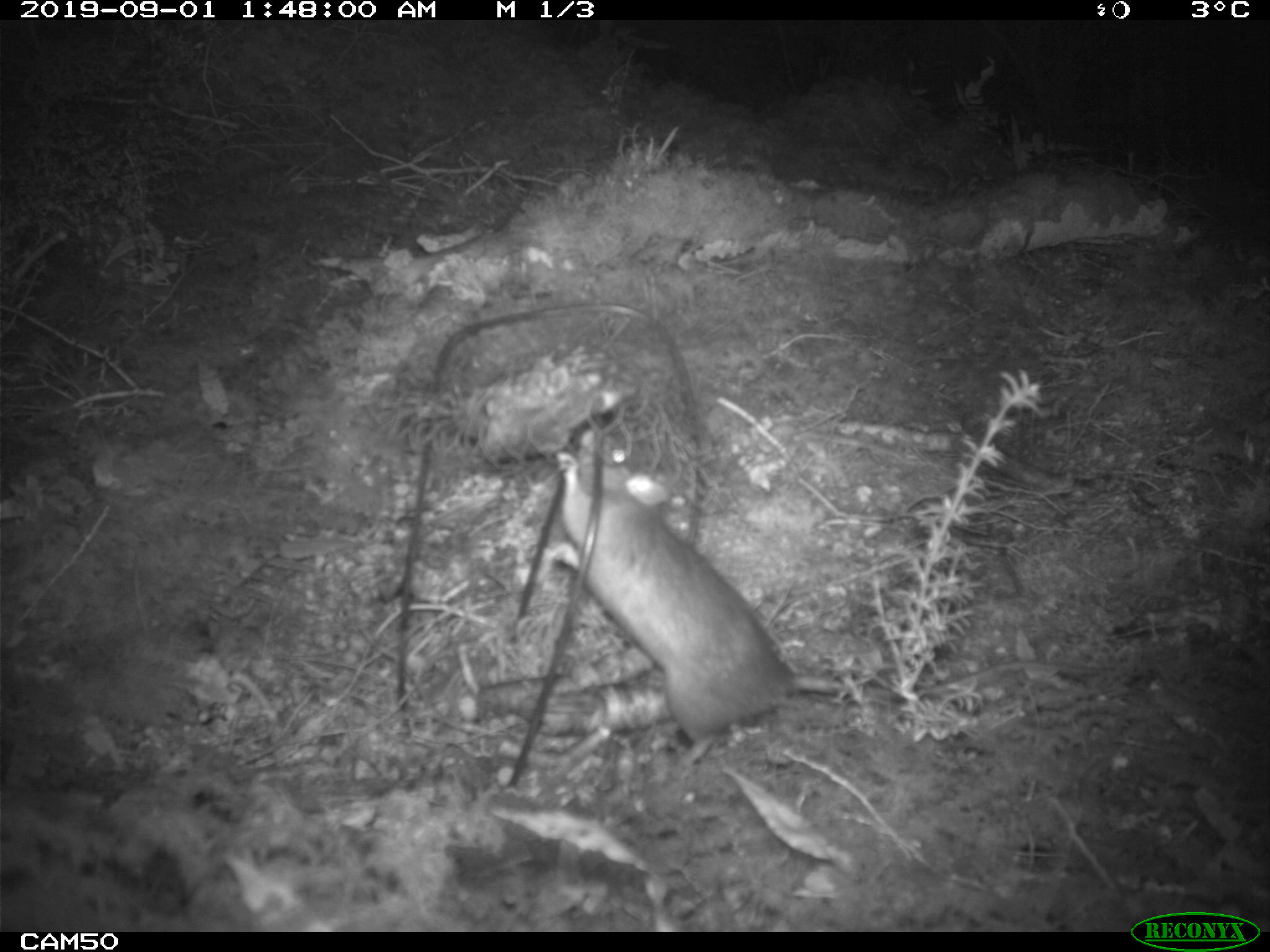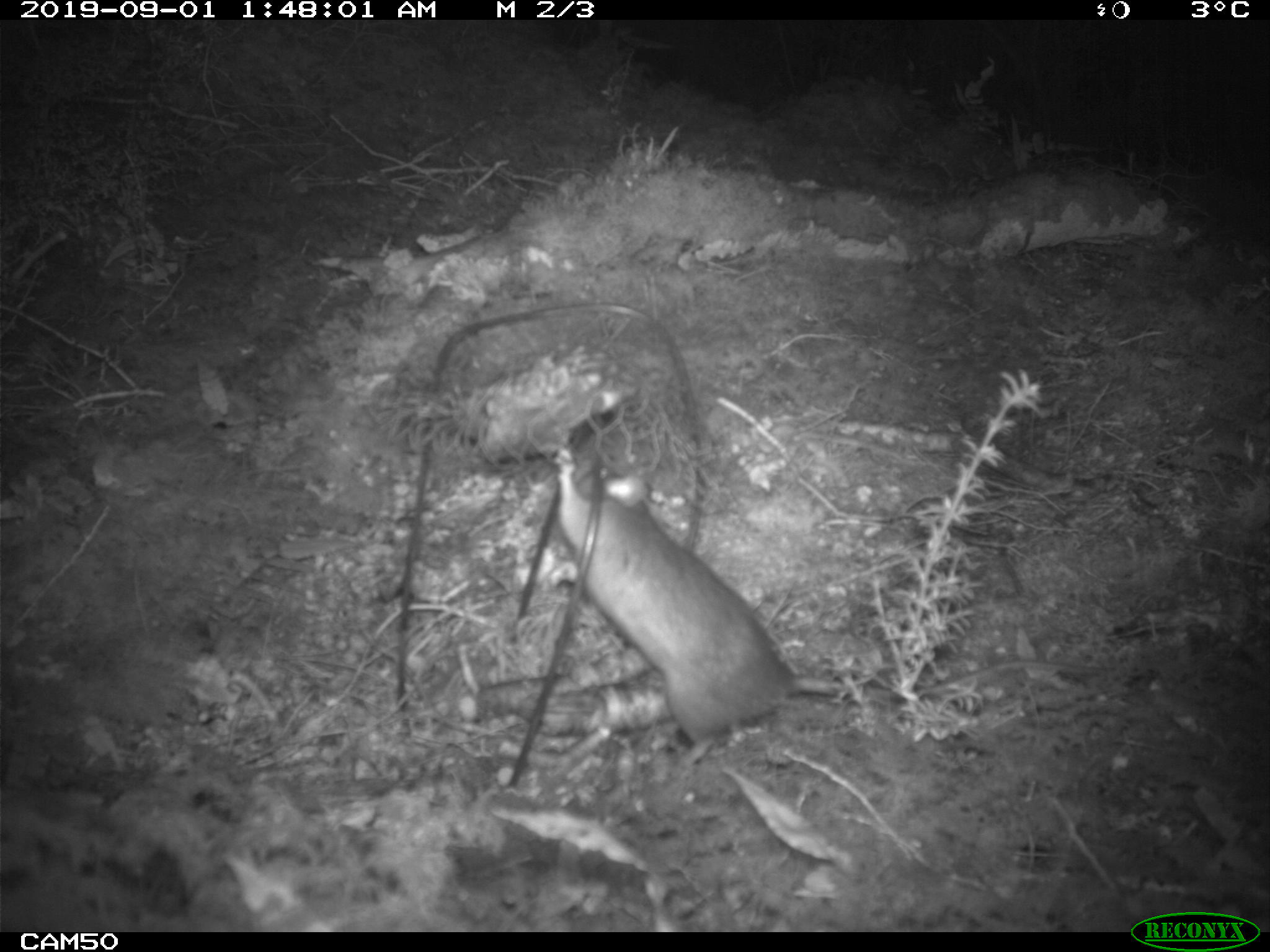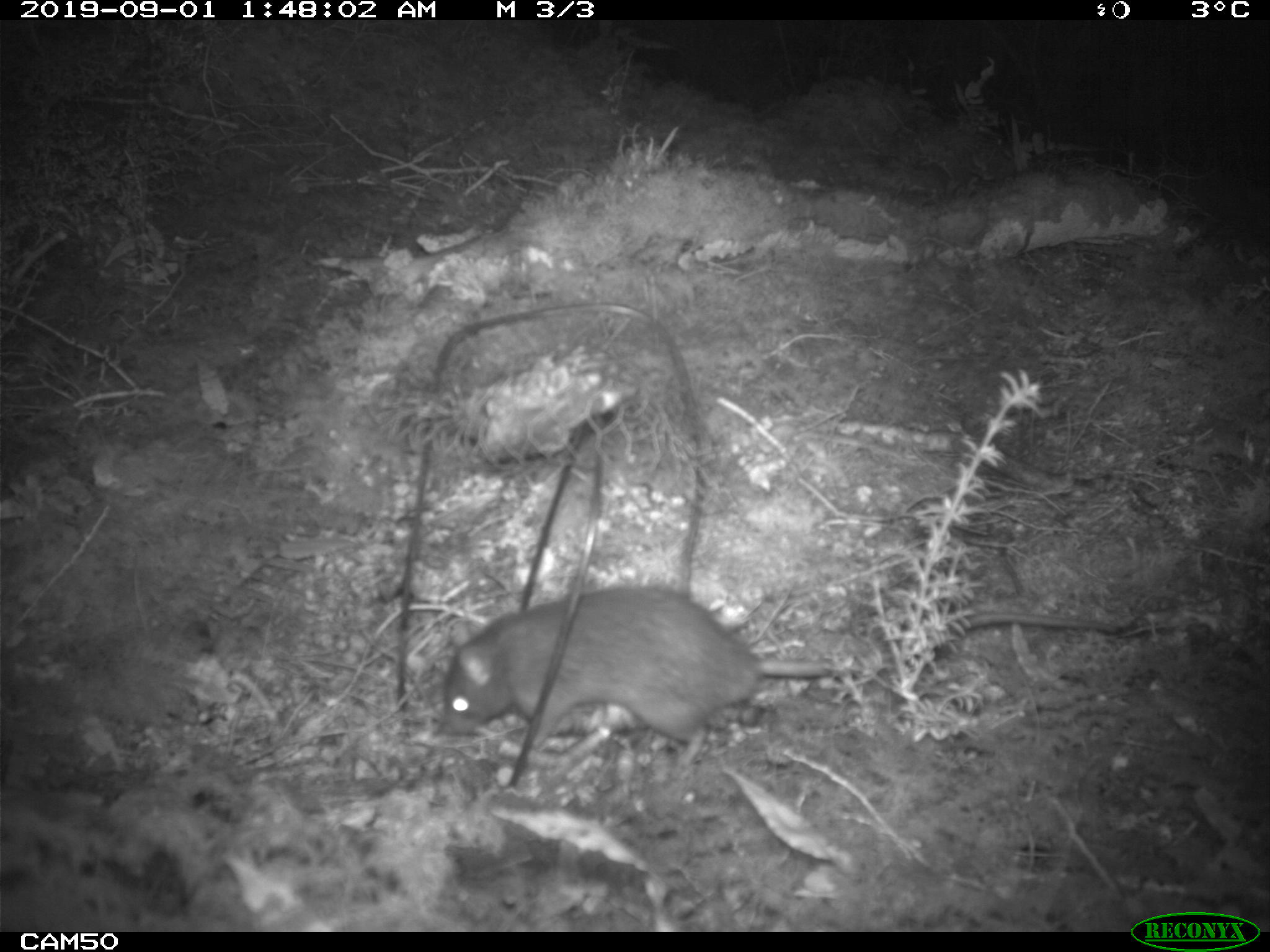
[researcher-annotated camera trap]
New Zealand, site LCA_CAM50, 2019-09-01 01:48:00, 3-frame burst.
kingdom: Animalia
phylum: Chordata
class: Mammalia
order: Rodentia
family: Muridae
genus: Rattus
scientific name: Rattus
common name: rat